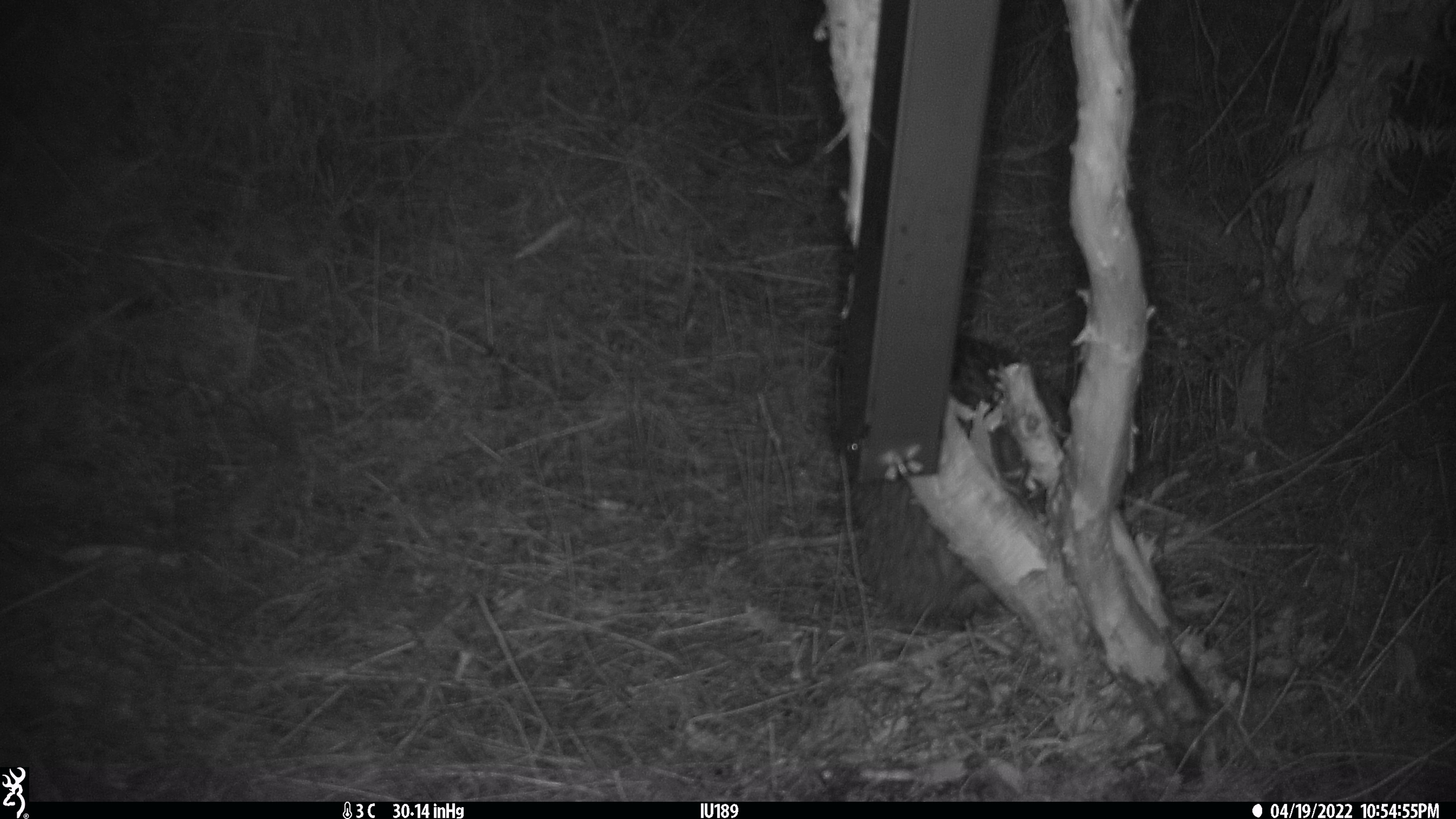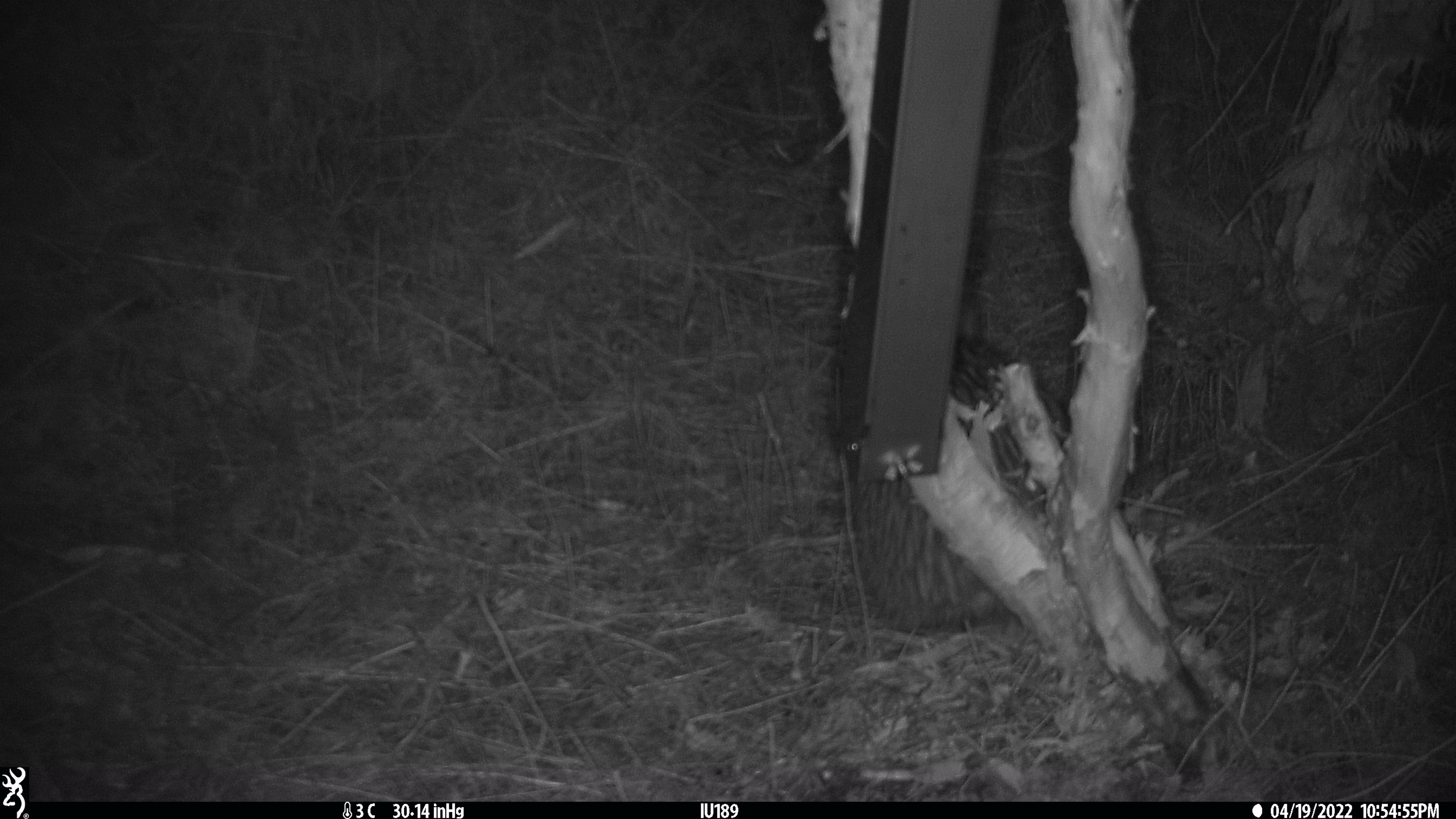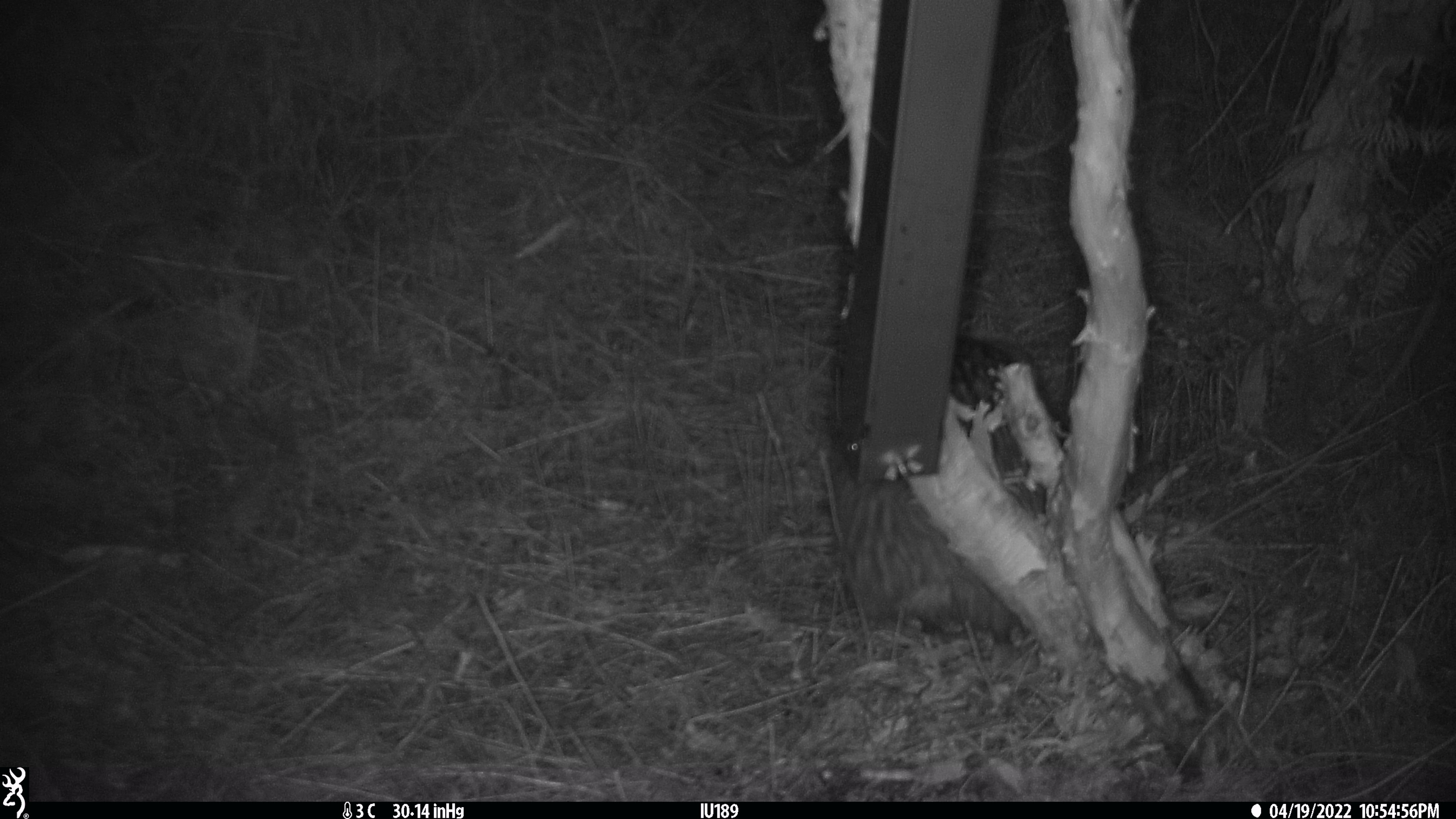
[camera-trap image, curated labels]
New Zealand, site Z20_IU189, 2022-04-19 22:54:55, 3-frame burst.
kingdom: Animalia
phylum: Chordata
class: Aves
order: Apterygiformes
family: Apterygidae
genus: Apteryx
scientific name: Apteryx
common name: kiwi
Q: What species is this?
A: Kiwi (Apteryx).